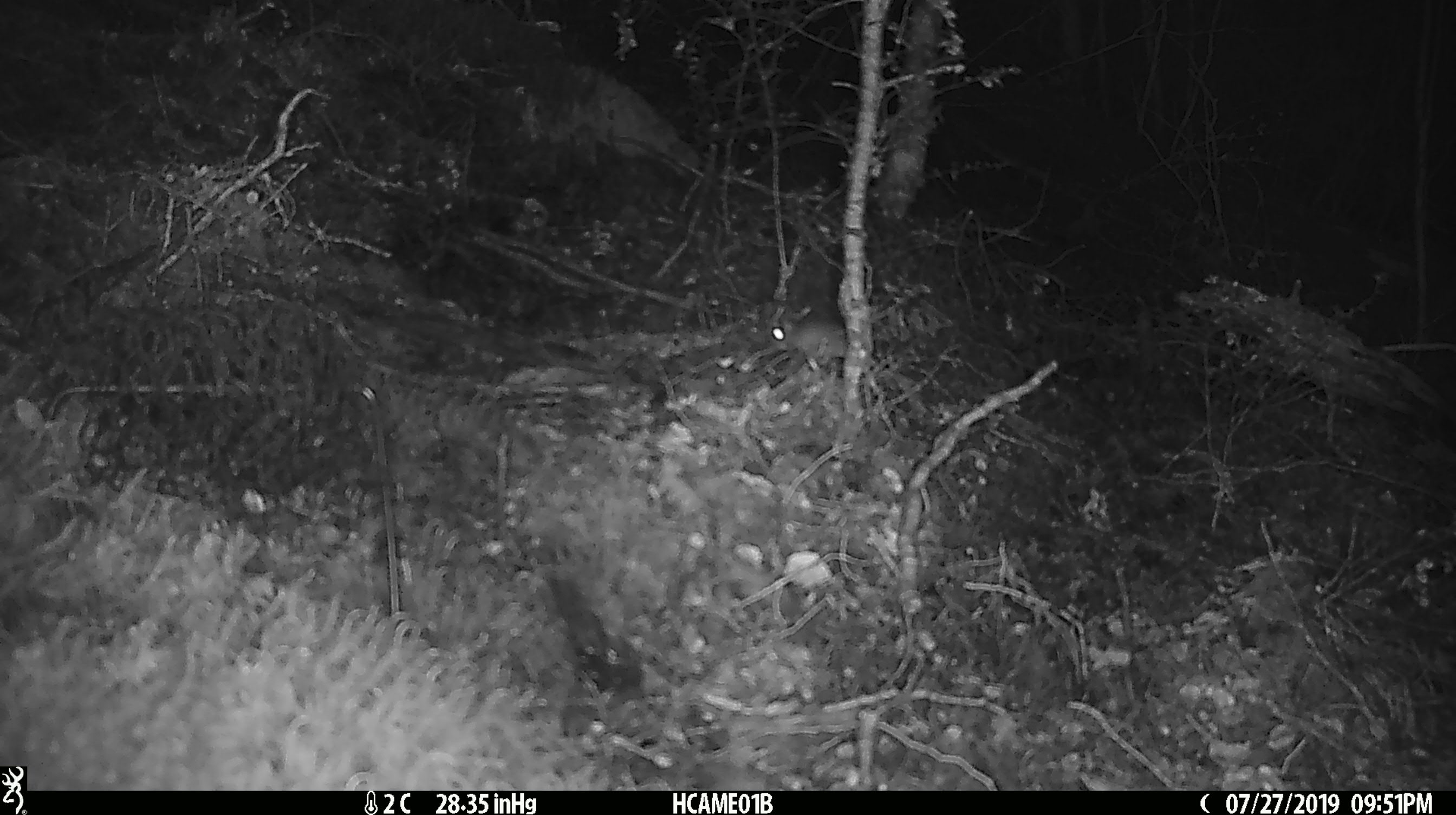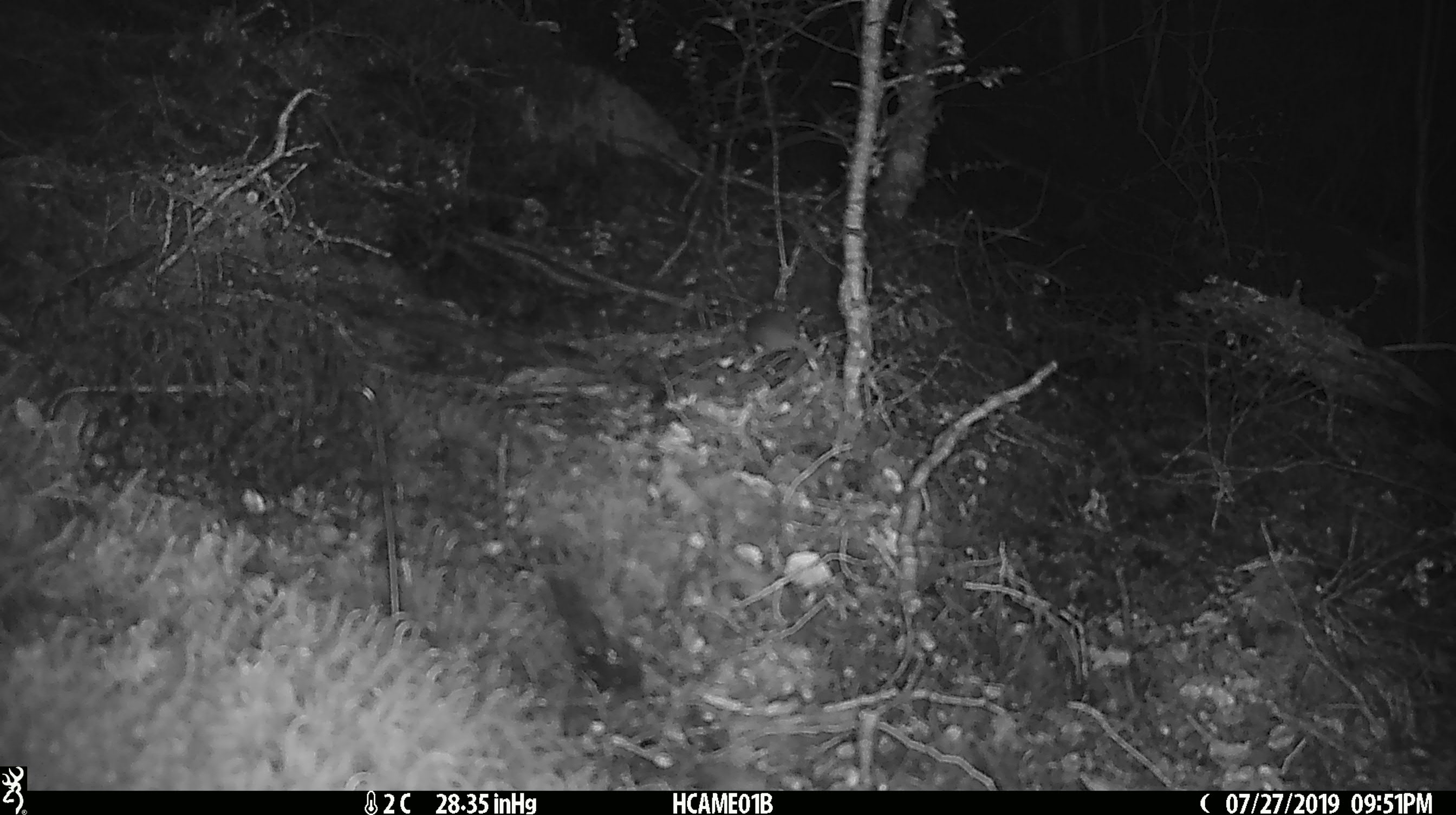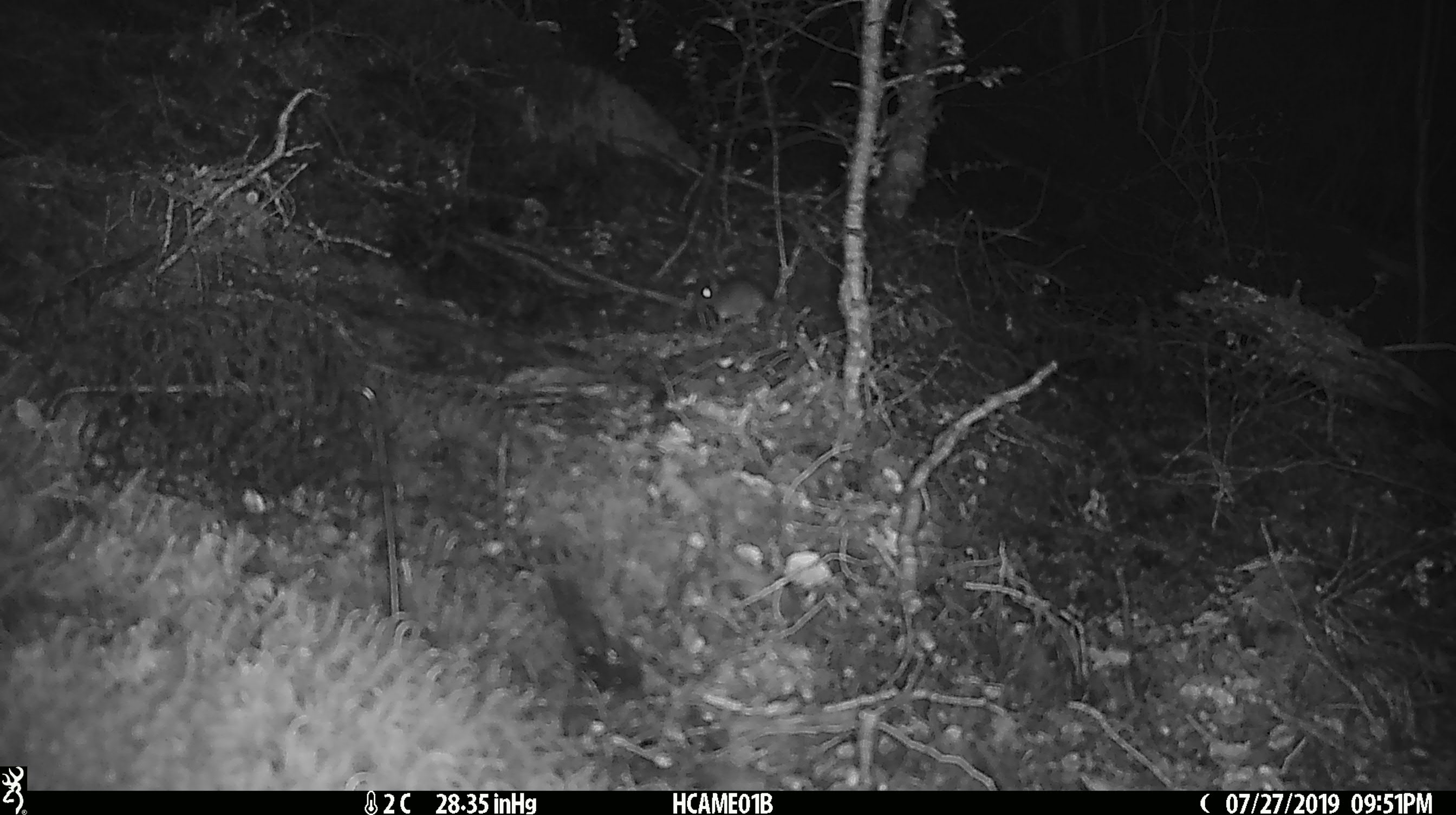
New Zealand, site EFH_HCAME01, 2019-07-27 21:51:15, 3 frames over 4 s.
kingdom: Animalia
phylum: Chordata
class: Mammalia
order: Rodentia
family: Muridae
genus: Mus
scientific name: Mus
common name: mouse